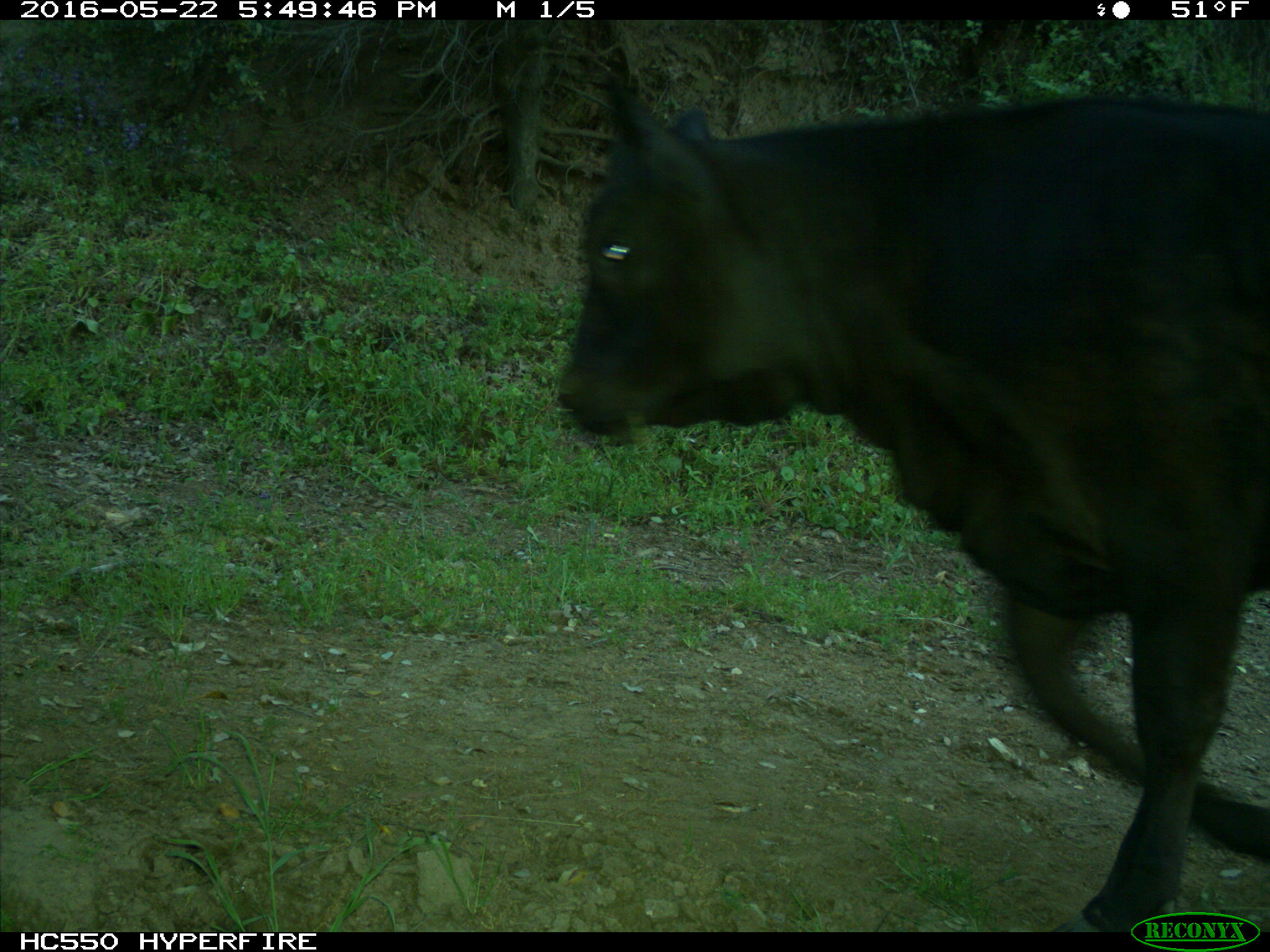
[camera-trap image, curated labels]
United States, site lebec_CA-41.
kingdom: Animalia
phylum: Chordata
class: Mammalia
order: Artiodactyla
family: Bovidae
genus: Bos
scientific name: Bos taurus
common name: domestic cow